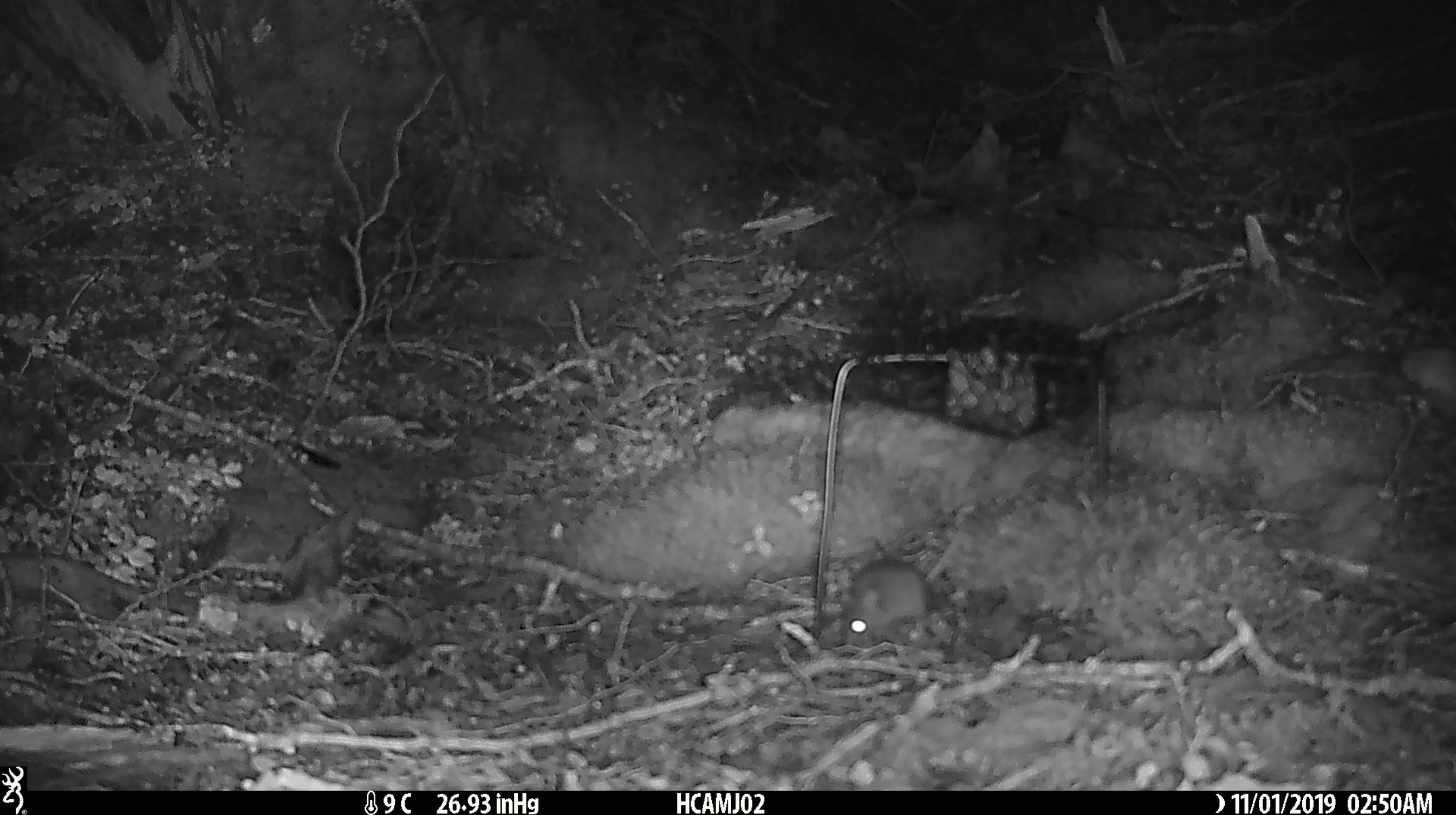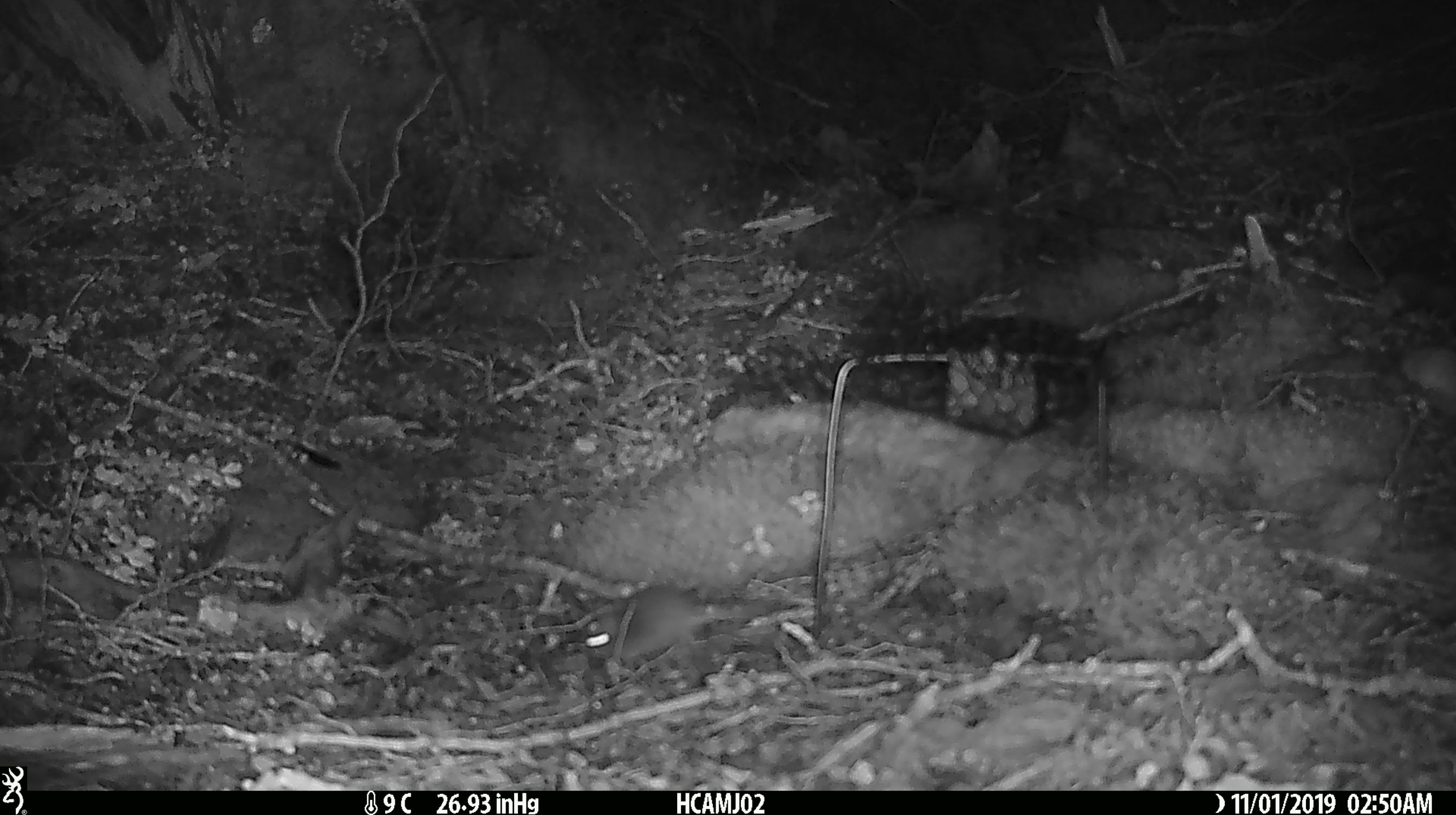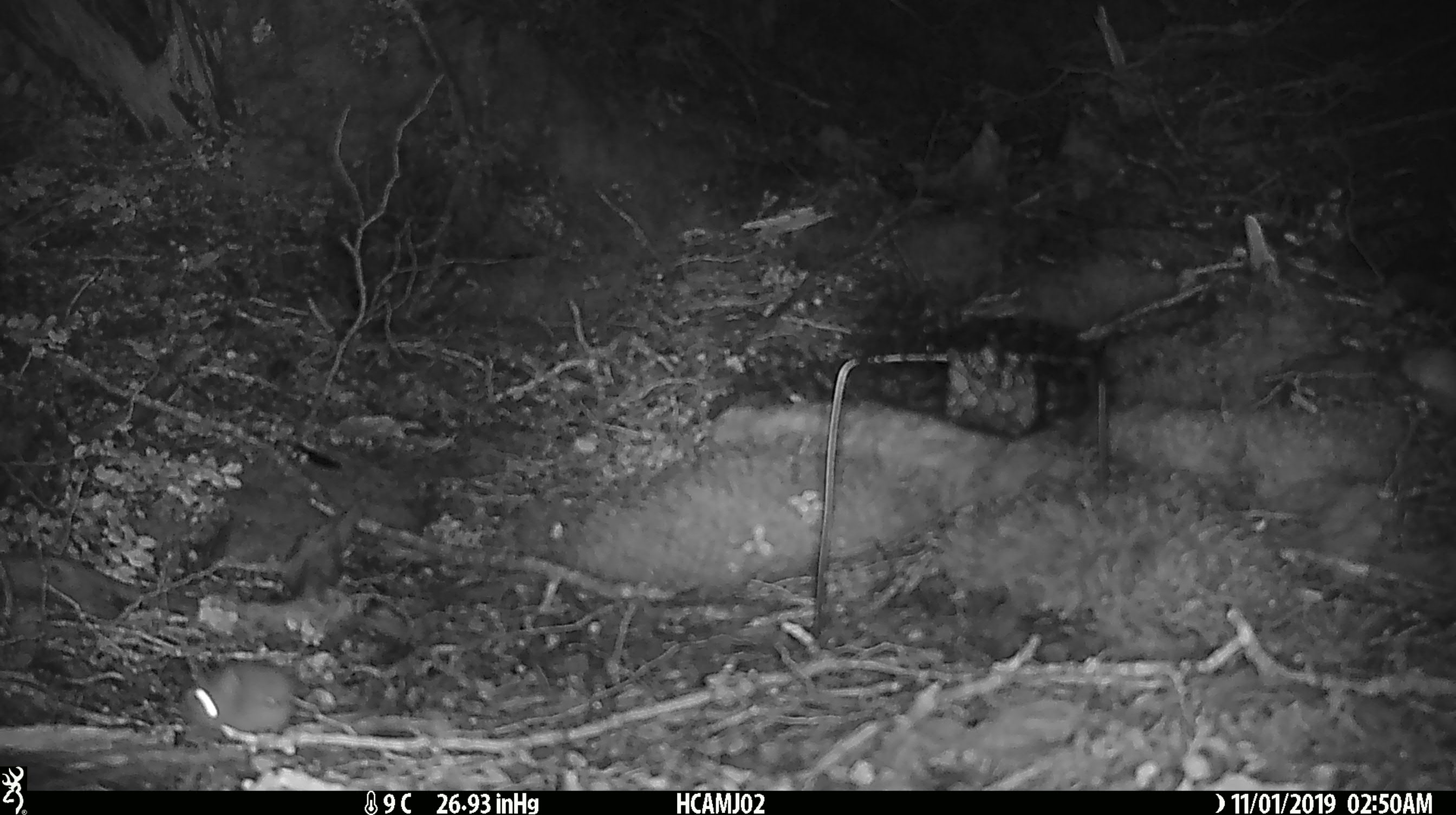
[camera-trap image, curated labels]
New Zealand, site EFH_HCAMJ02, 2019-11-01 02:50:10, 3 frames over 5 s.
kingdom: Animalia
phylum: Chordata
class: Mammalia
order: Rodentia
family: Muridae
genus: Mus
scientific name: Mus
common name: mouse